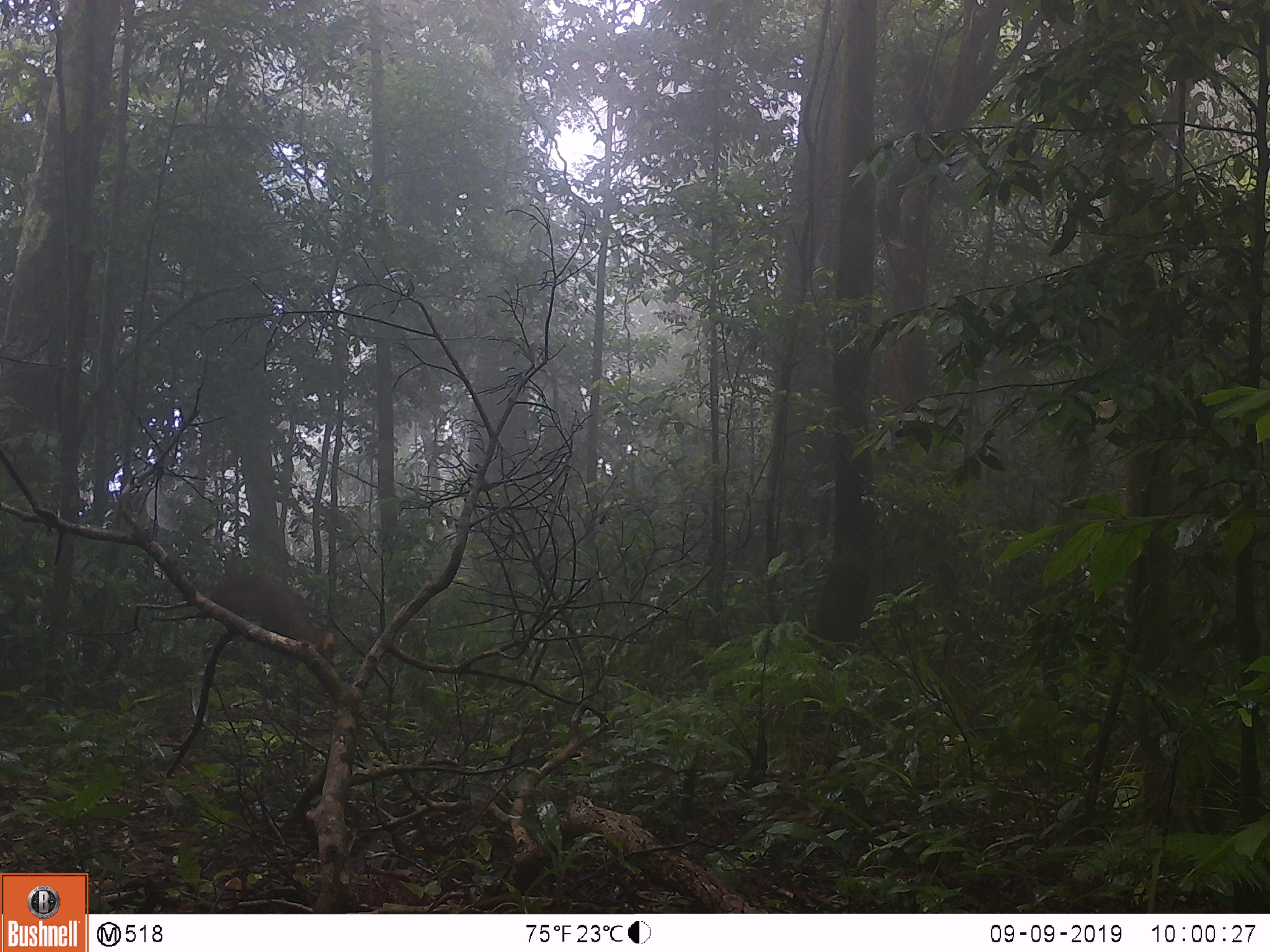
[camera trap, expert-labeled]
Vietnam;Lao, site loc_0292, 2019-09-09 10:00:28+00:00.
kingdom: Animalia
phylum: Chordata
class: Mammalia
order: Artiodactyla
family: Cervidae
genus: Muntiacus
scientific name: Muntiacus rooseveltorum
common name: roosevelt's muntjac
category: roosevelts muntjac group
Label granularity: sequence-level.